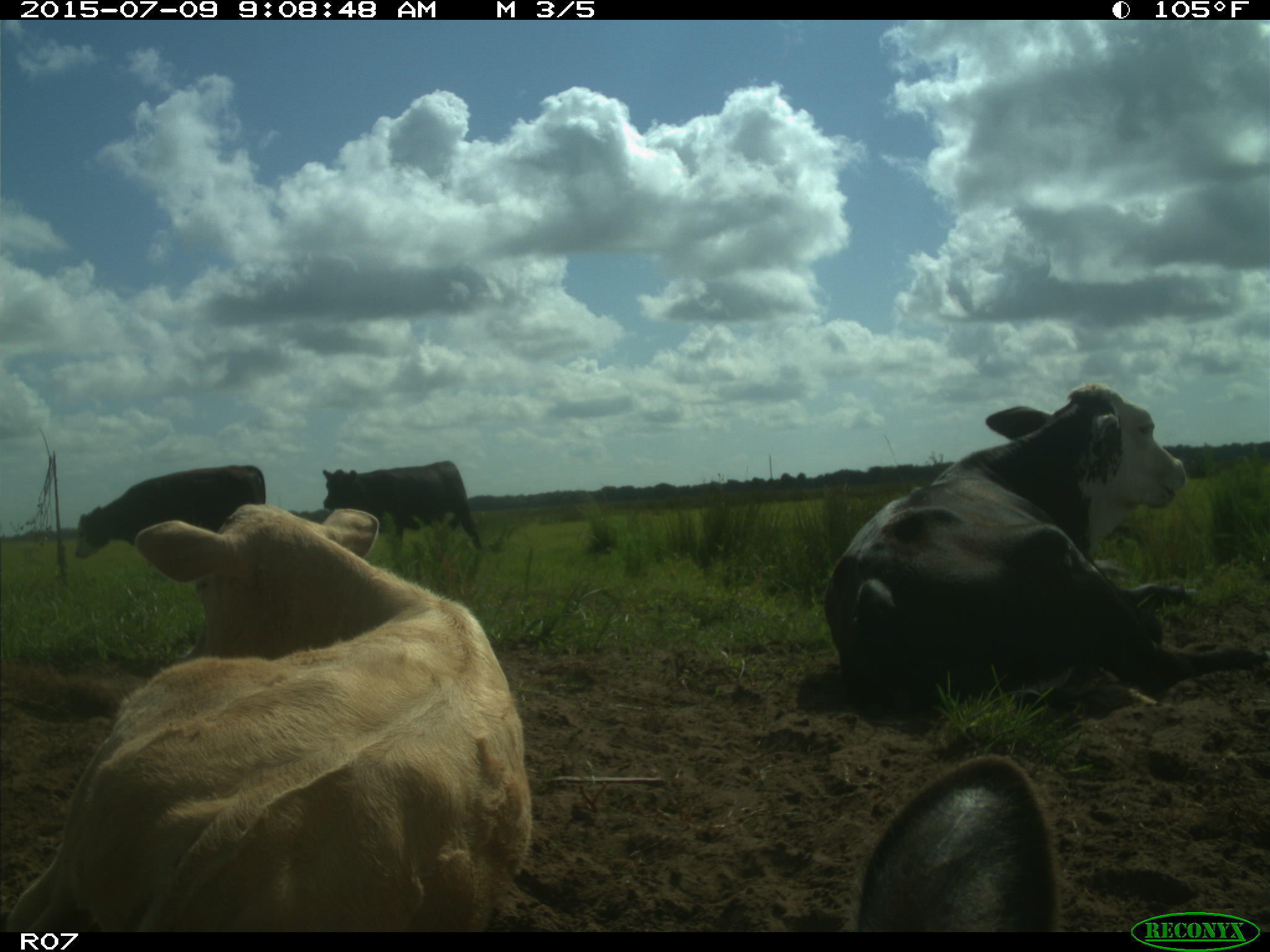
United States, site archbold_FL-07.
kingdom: Animalia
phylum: Chordata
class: Mammalia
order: Artiodactyla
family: Bovidae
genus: Bos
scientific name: Bos taurus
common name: domestic cow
Bos taurus (domestic cow).